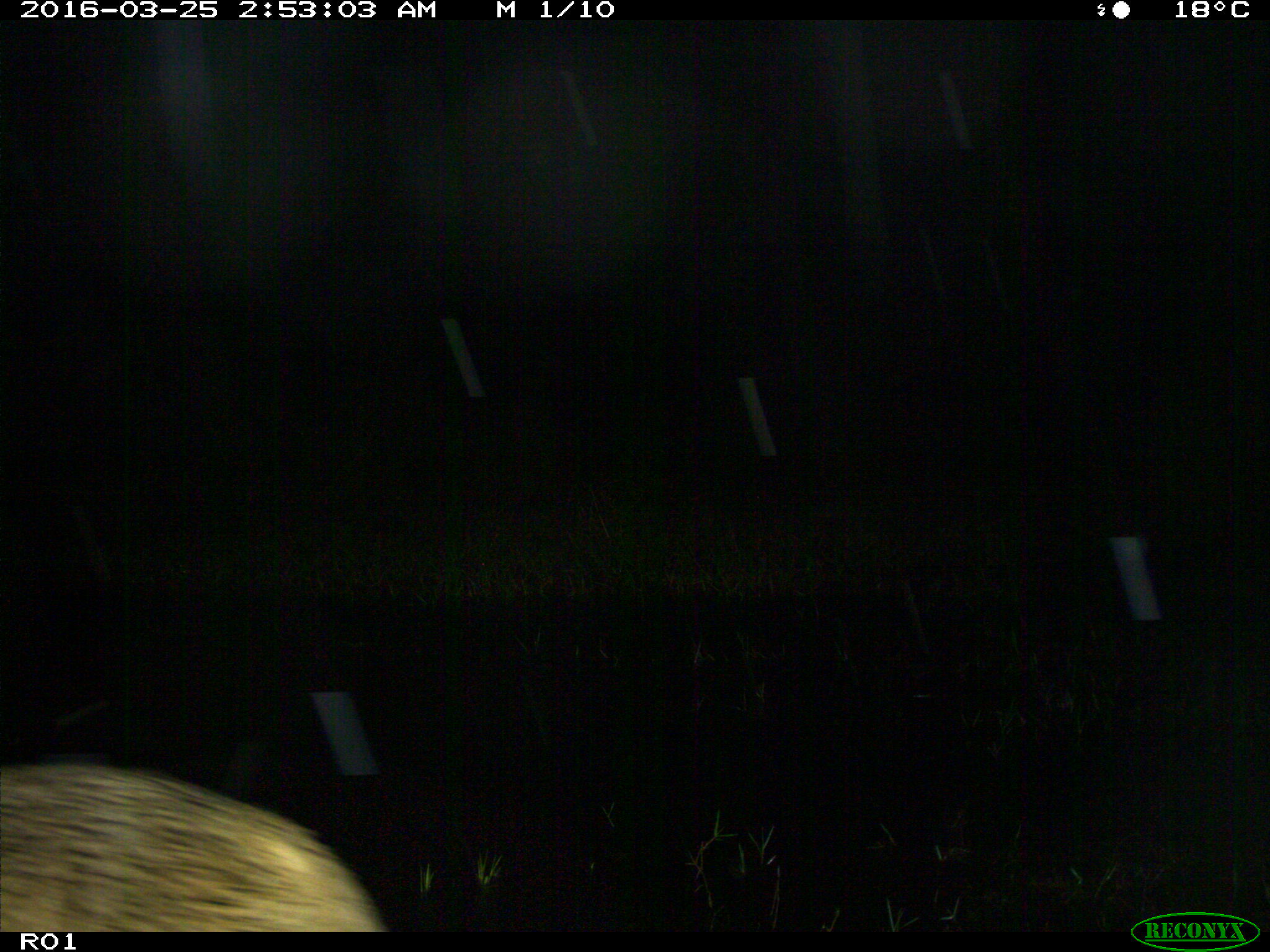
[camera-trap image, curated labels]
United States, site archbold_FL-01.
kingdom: Animalia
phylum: Chordata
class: Mammalia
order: Artiodactyla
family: Suidae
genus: Sus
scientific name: Sus scrofa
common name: wild boar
Sus scrofa (wild boar).